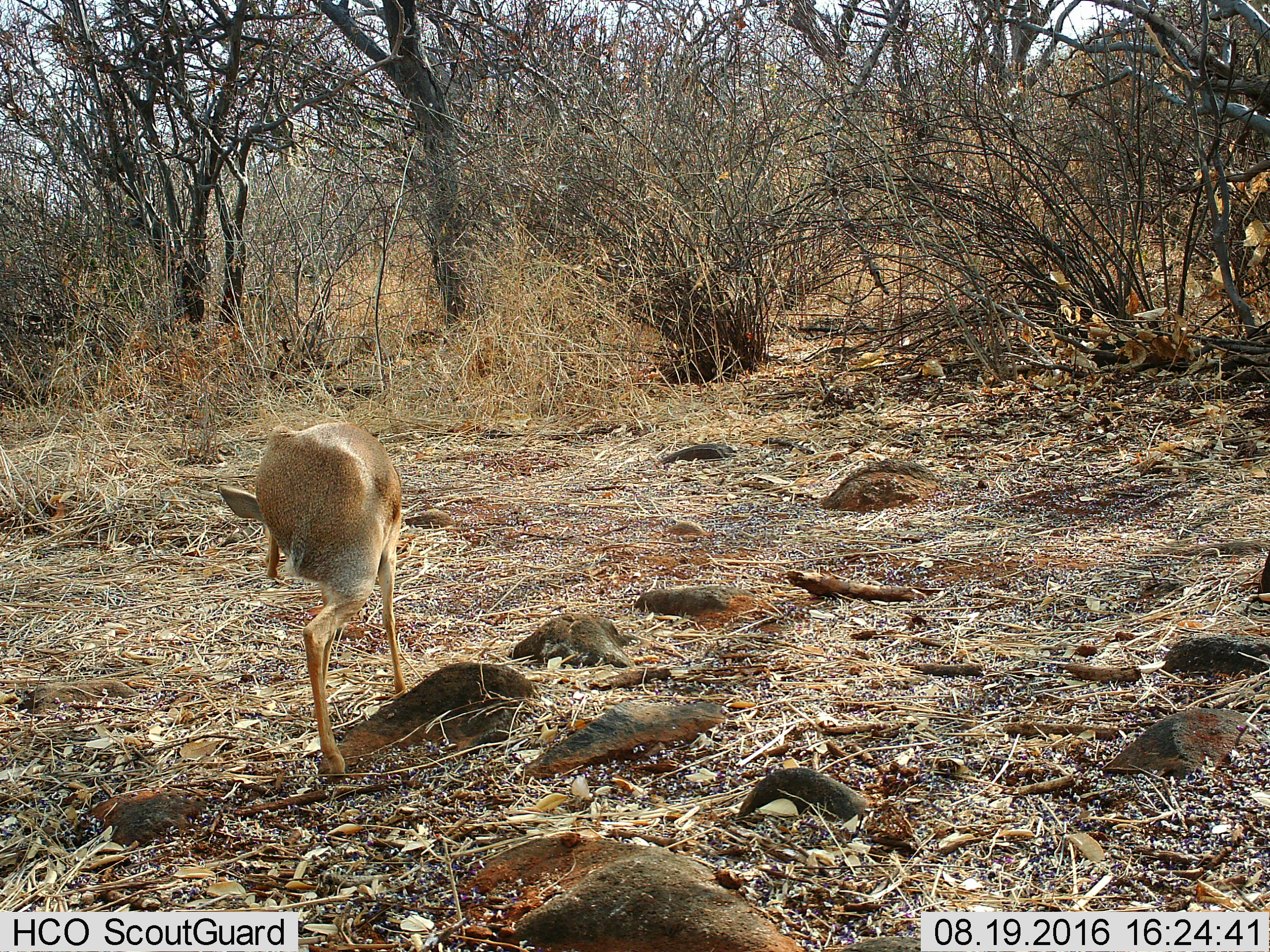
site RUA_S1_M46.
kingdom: Animalia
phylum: Chordata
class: Mammalia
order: Artiodactyla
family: Bovidae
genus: Madoqua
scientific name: Madoqua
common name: dik-dik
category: dikdik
Dikdik (dik-dik) (Madoqua), count 1. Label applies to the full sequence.